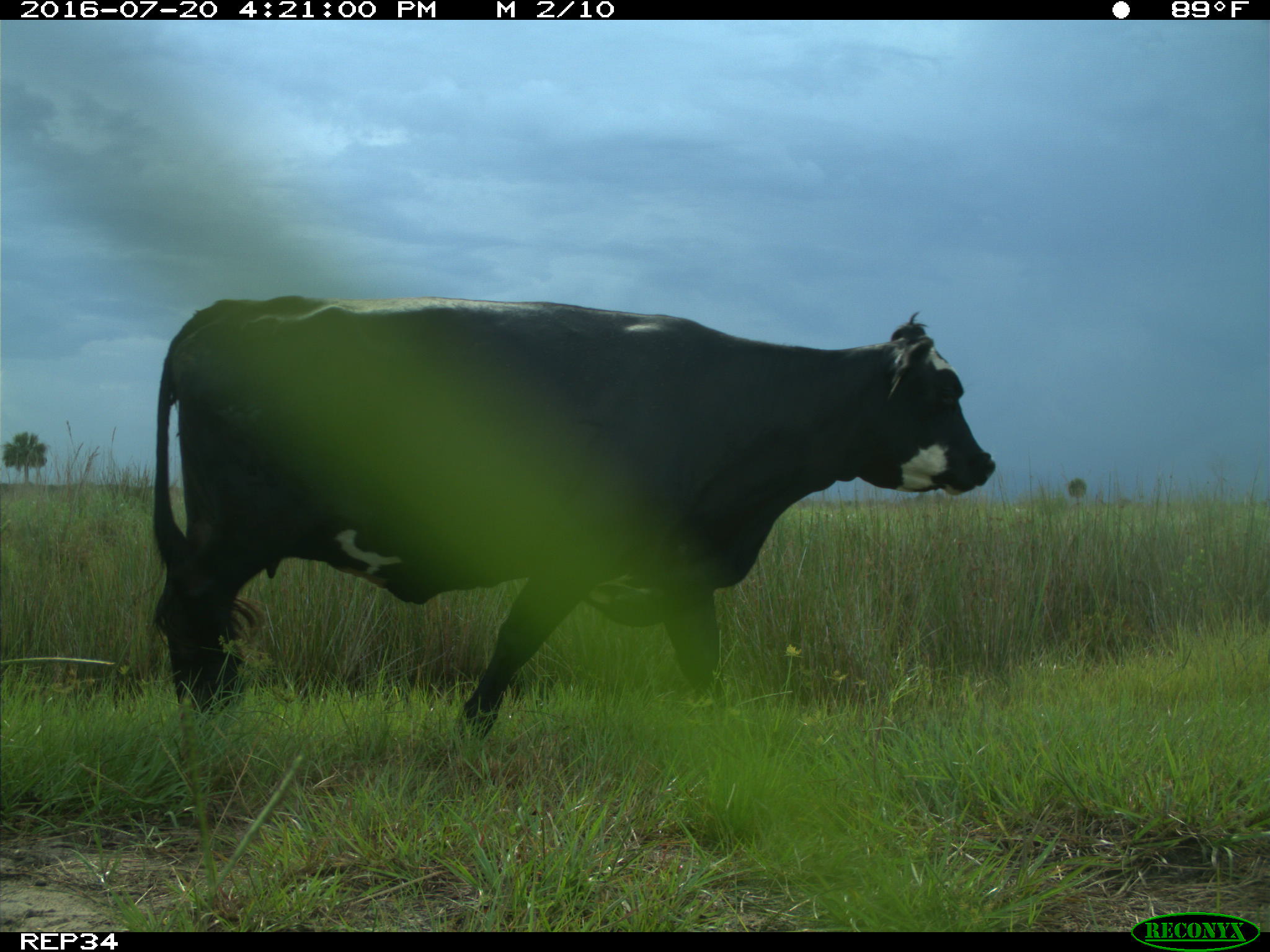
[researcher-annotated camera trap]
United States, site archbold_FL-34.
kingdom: Animalia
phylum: Chordata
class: Mammalia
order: Artiodactyla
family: Bovidae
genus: Bos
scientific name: Bos taurus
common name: domestic cow